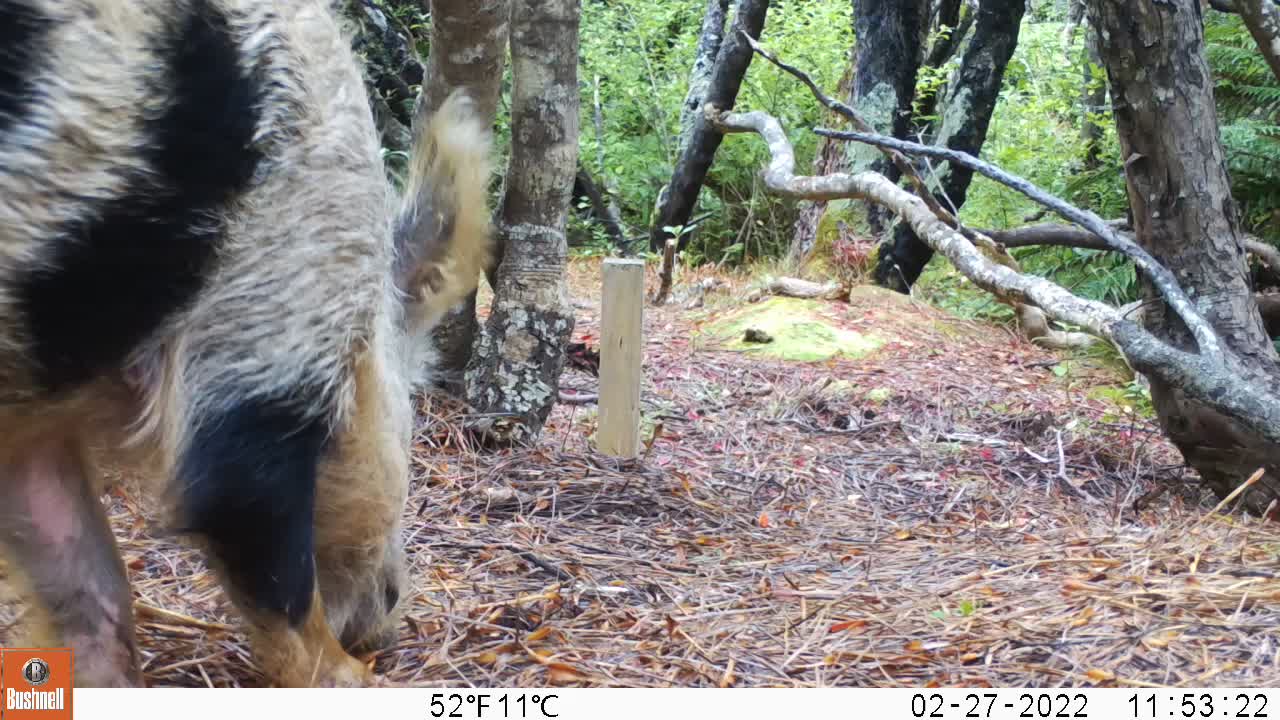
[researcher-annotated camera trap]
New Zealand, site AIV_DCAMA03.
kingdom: Animalia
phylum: Chordata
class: Mammalia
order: Artiodactyla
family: Suidae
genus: Sus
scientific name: Sus scrofa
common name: pig